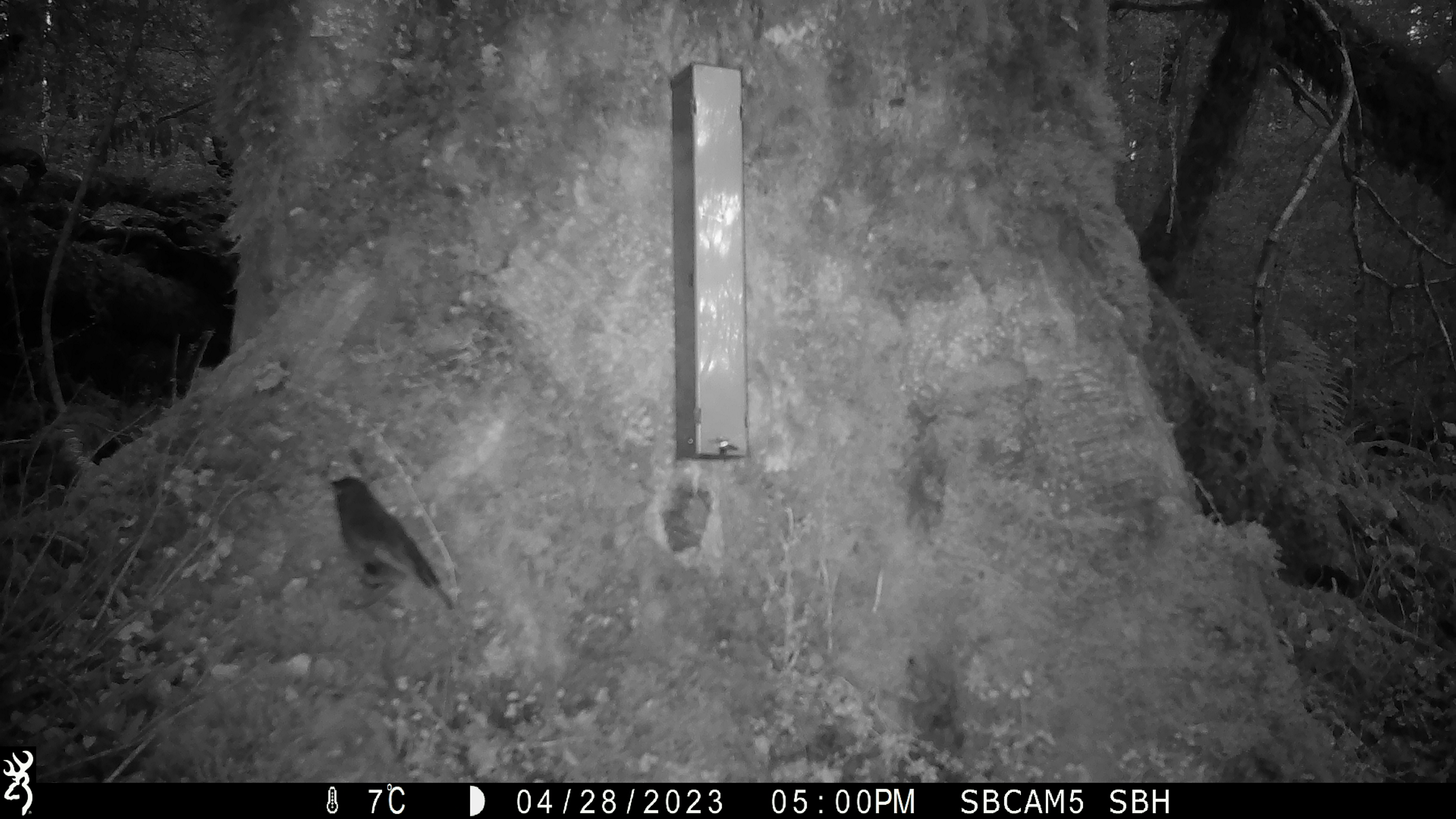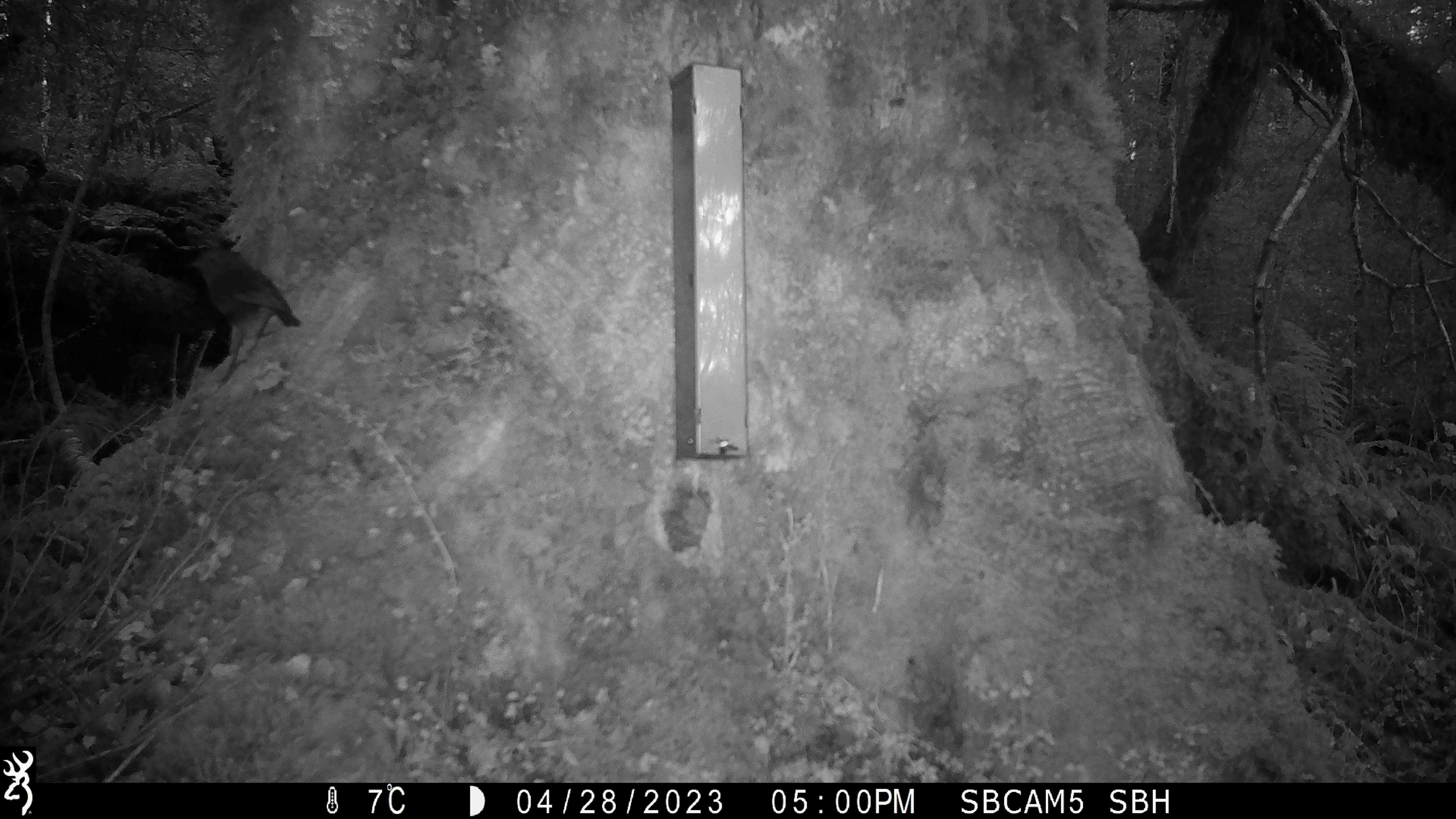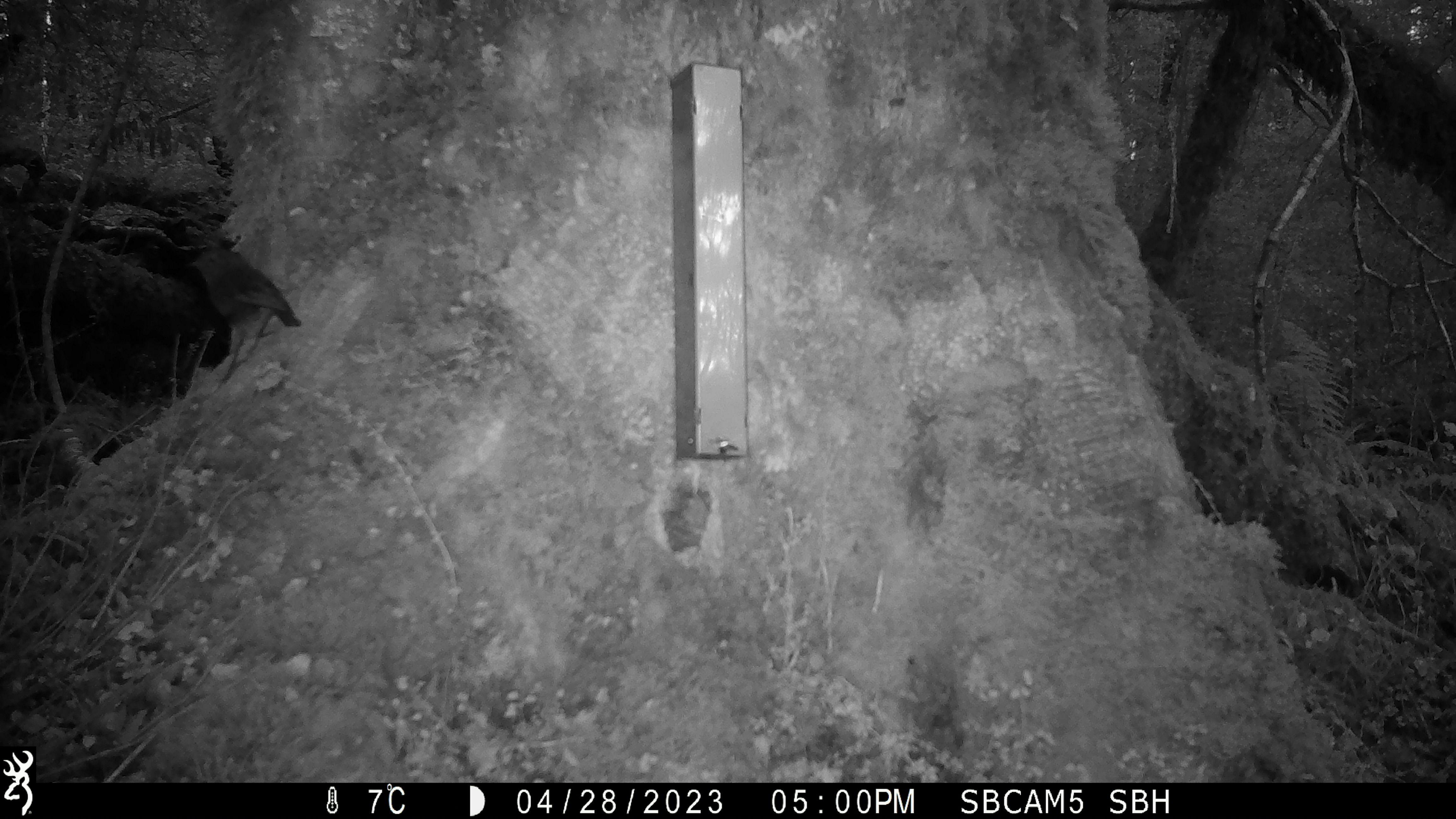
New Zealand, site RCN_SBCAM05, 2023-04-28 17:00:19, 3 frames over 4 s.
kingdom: Animalia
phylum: Chordata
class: Aves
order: Passeriformes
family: Petroicidae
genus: Petroica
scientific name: Petroica australis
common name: new zealand robin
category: robin